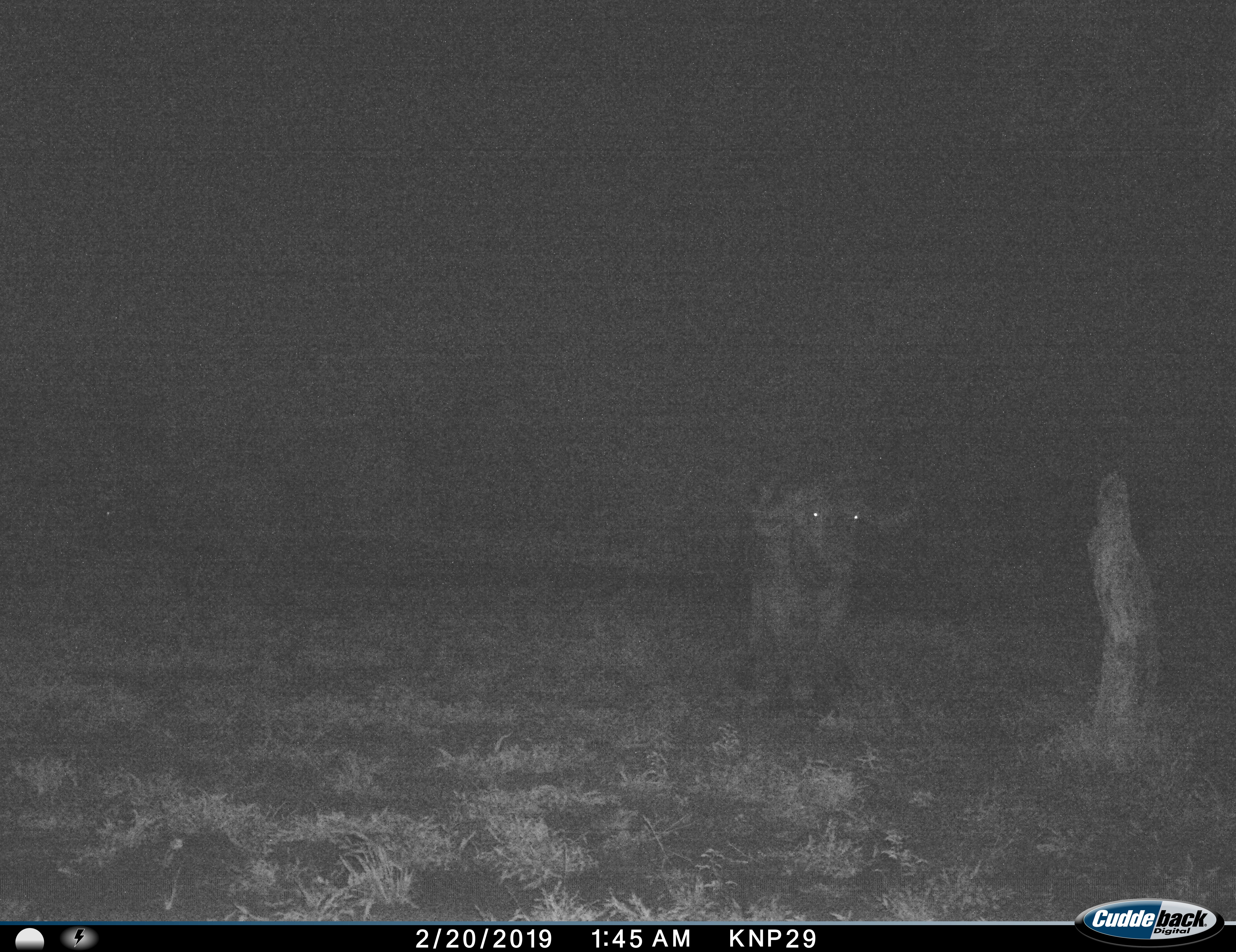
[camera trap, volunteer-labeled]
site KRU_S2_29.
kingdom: Animalia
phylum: Chordata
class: Mammalia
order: Artiodactyla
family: Bovidae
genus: Syncerus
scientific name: Syncerus caffer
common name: african buffalo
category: buffalo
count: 1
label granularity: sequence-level